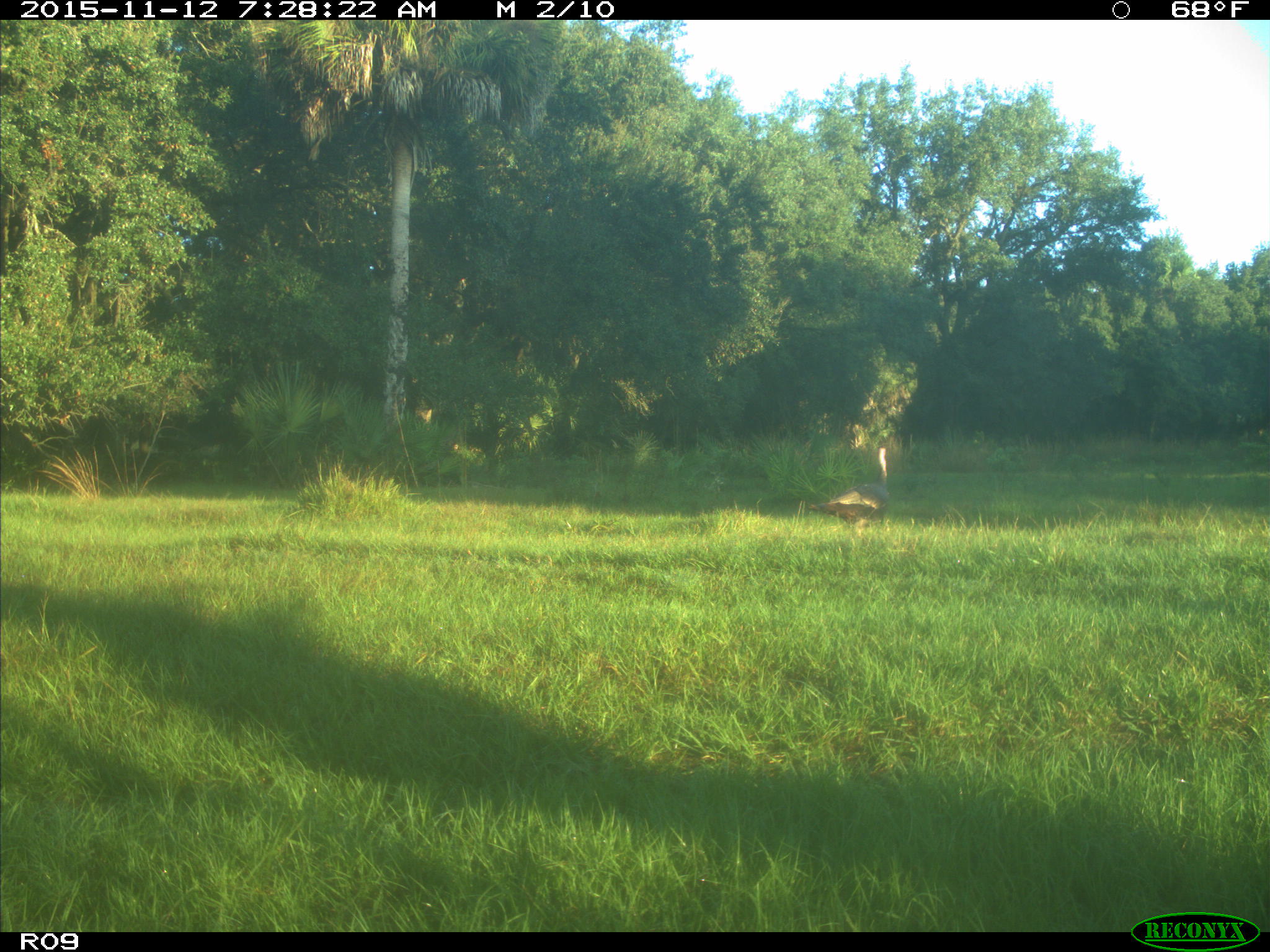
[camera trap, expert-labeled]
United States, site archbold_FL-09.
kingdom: Animalia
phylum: Chordata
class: Aves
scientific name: Aves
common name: birds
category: unidentified bird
Unidentified bird (birds) (Aves).